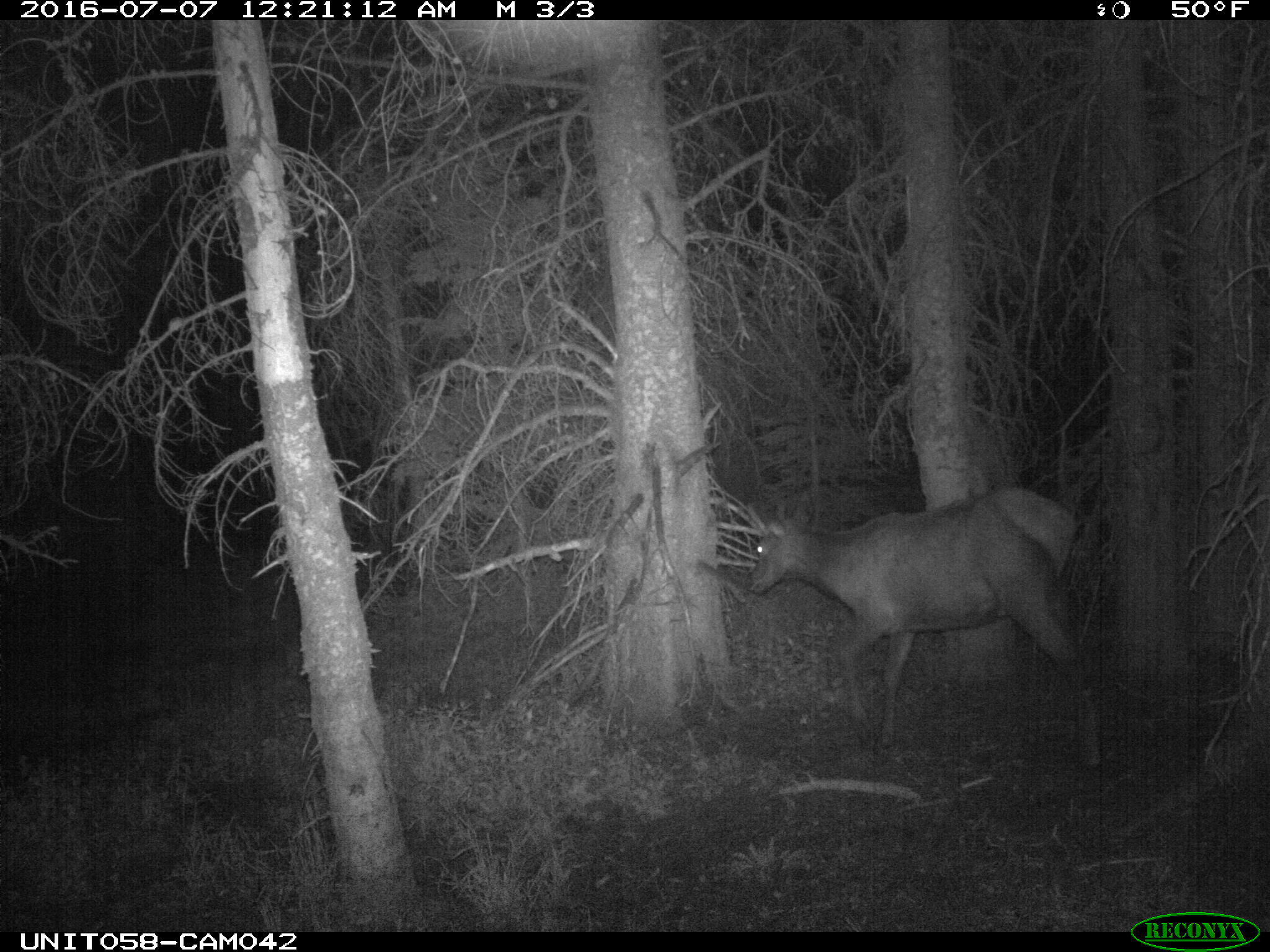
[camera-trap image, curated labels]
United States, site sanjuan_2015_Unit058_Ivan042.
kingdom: Animalia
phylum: Chordata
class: Mammalia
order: Artiodactyla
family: Cervidae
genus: Cervus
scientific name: Cervus elaphus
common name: red deer